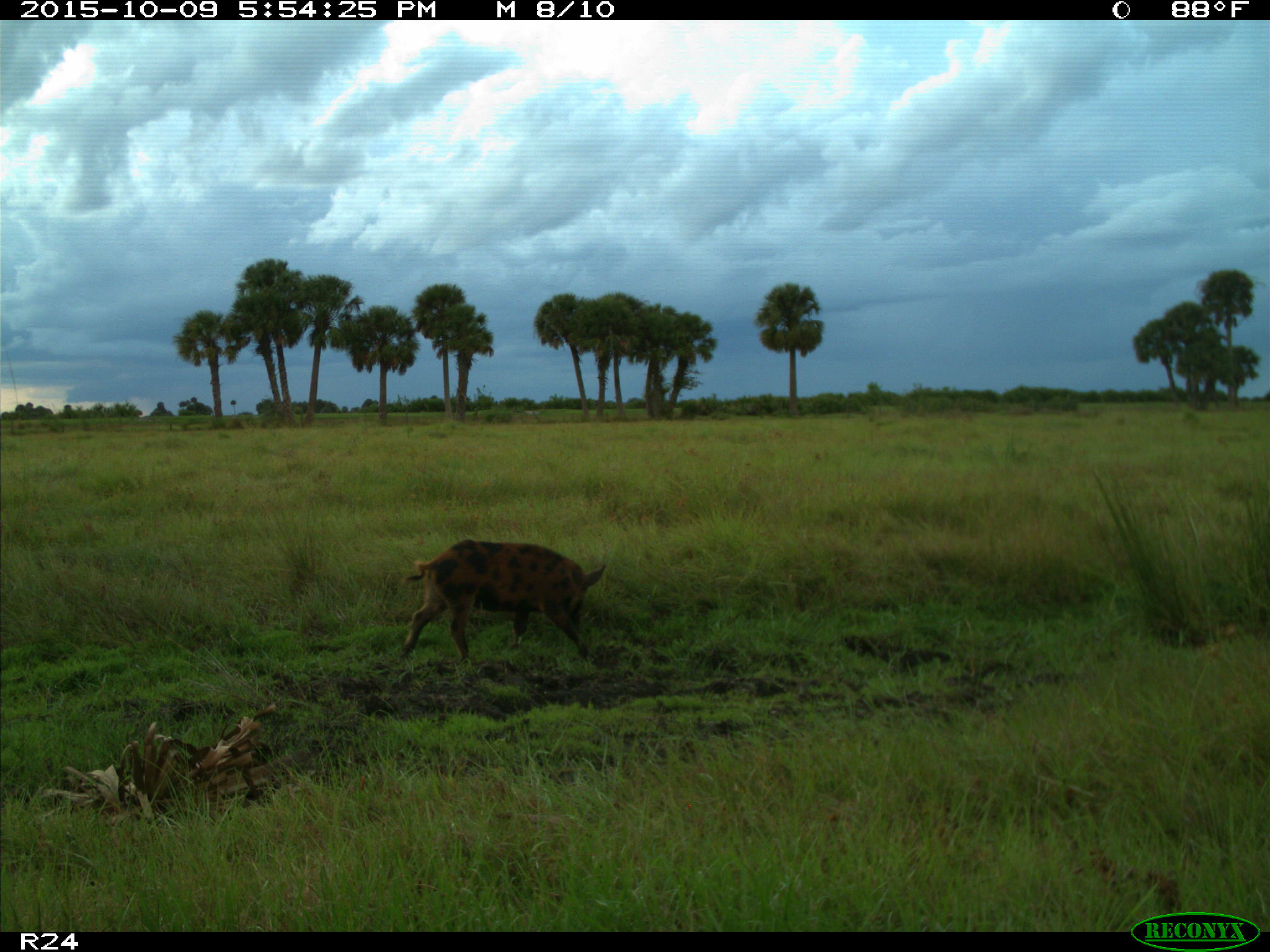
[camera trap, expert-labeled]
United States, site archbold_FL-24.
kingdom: Animalia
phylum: Chordata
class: Mammalia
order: Artiodactyla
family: Suidae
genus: Sus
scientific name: Sus scrofa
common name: wild boar